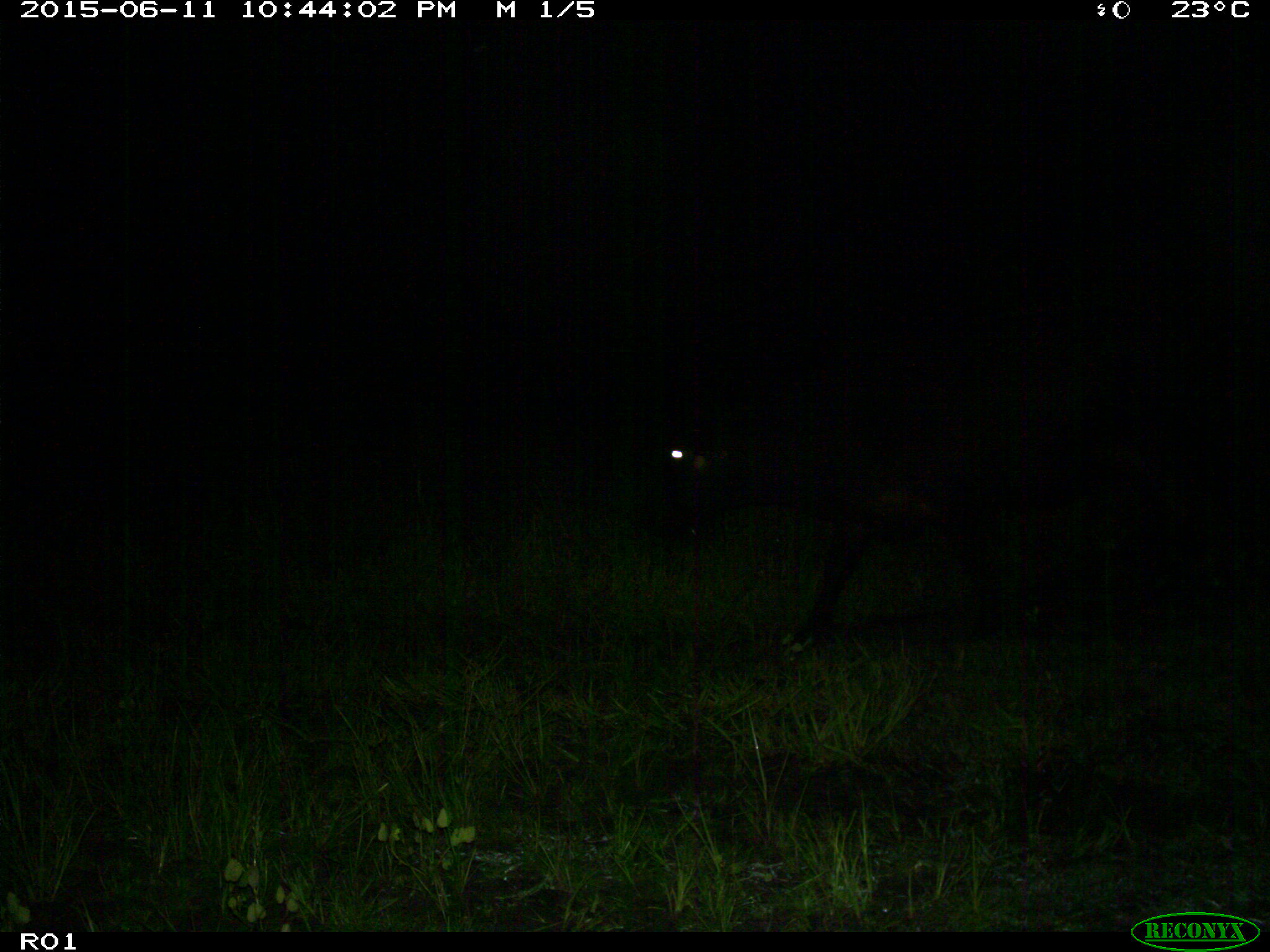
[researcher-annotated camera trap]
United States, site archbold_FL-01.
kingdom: Animalia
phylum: Chordata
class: Mammalia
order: Artiodactyla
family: Bovidae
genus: Bos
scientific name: Bos taurus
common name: domestic cow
Bos taurus (domestic cow).